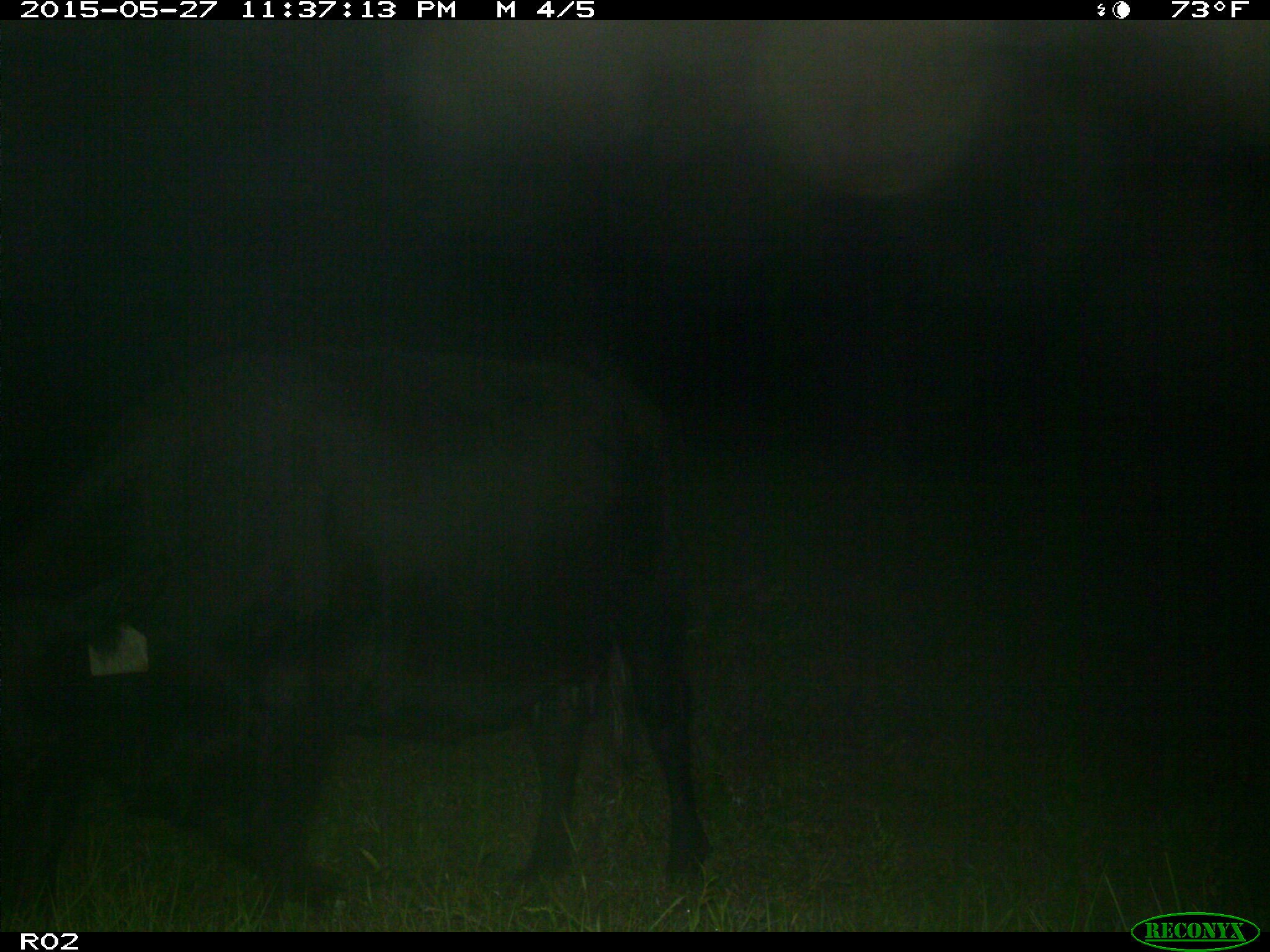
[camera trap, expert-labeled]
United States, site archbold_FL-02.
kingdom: Animalia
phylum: Chordata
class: Mammalia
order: Artiodactyla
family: Bovidae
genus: Bos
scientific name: Bos taurus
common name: domestic cow